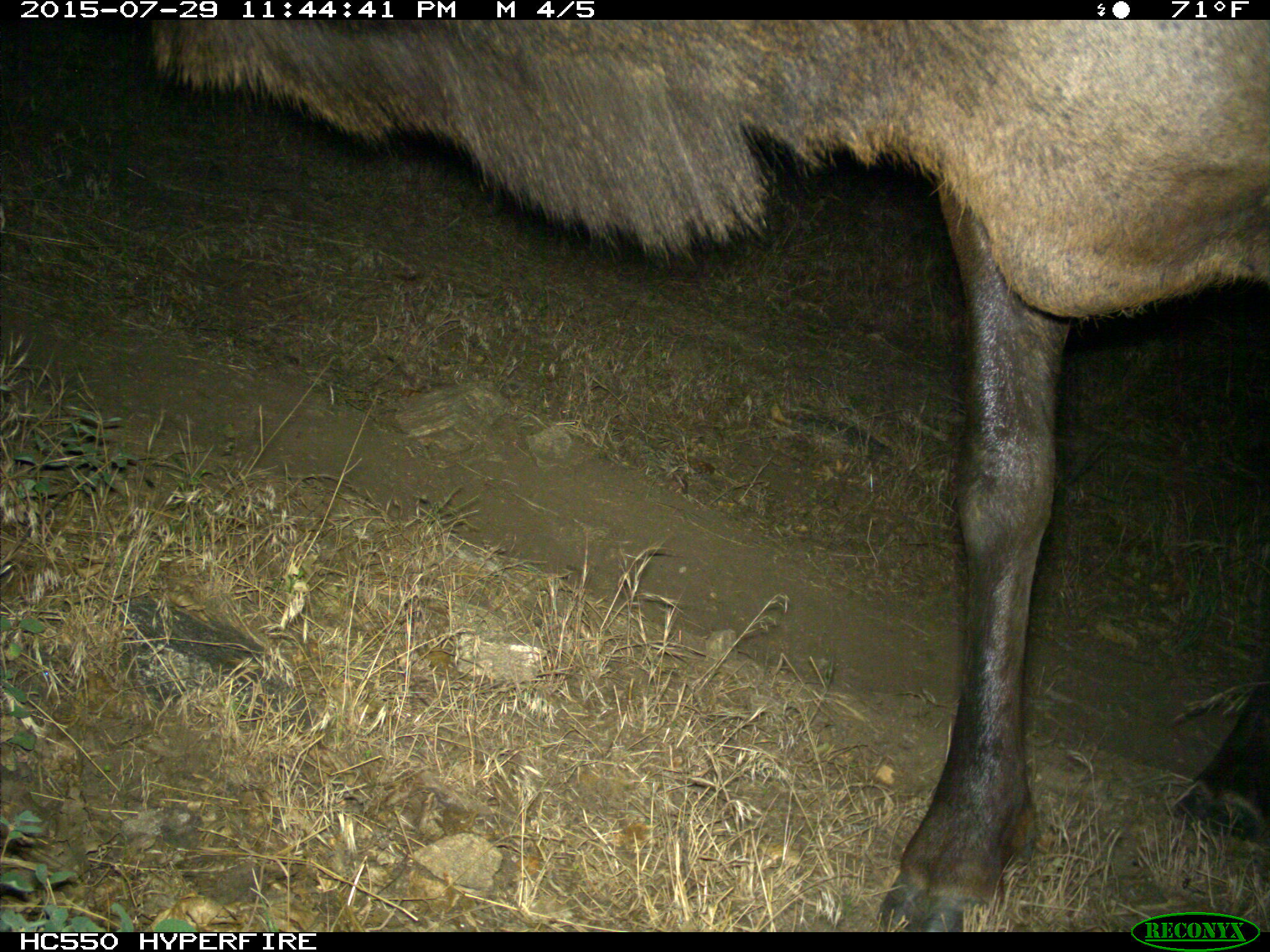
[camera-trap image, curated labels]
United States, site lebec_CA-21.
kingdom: Animalia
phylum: Chordata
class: Mammalia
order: Artiodactyla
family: Cervidae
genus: Cervus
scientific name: Cervus canadensis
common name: elk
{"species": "Cervus canadensis (elk)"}